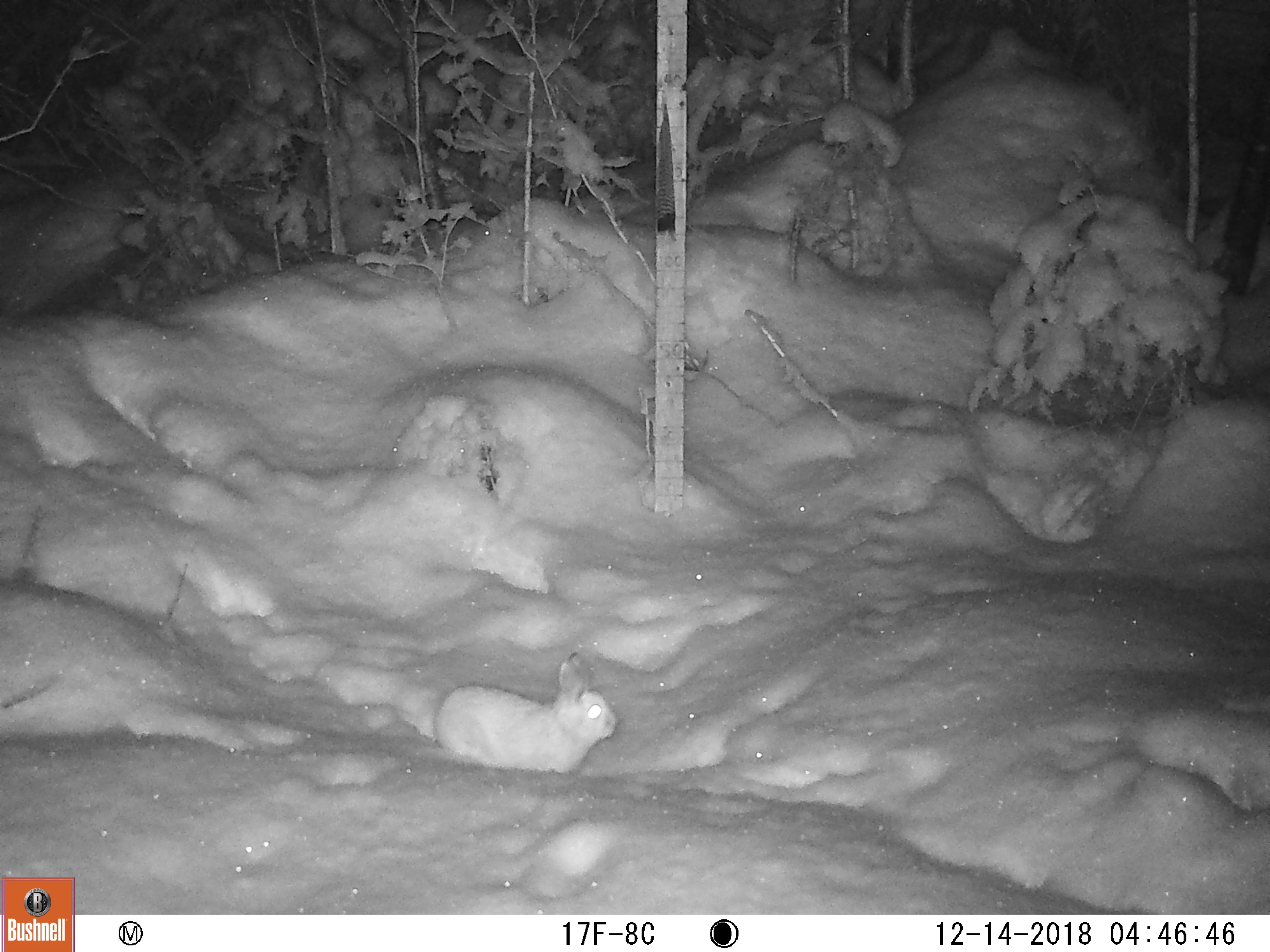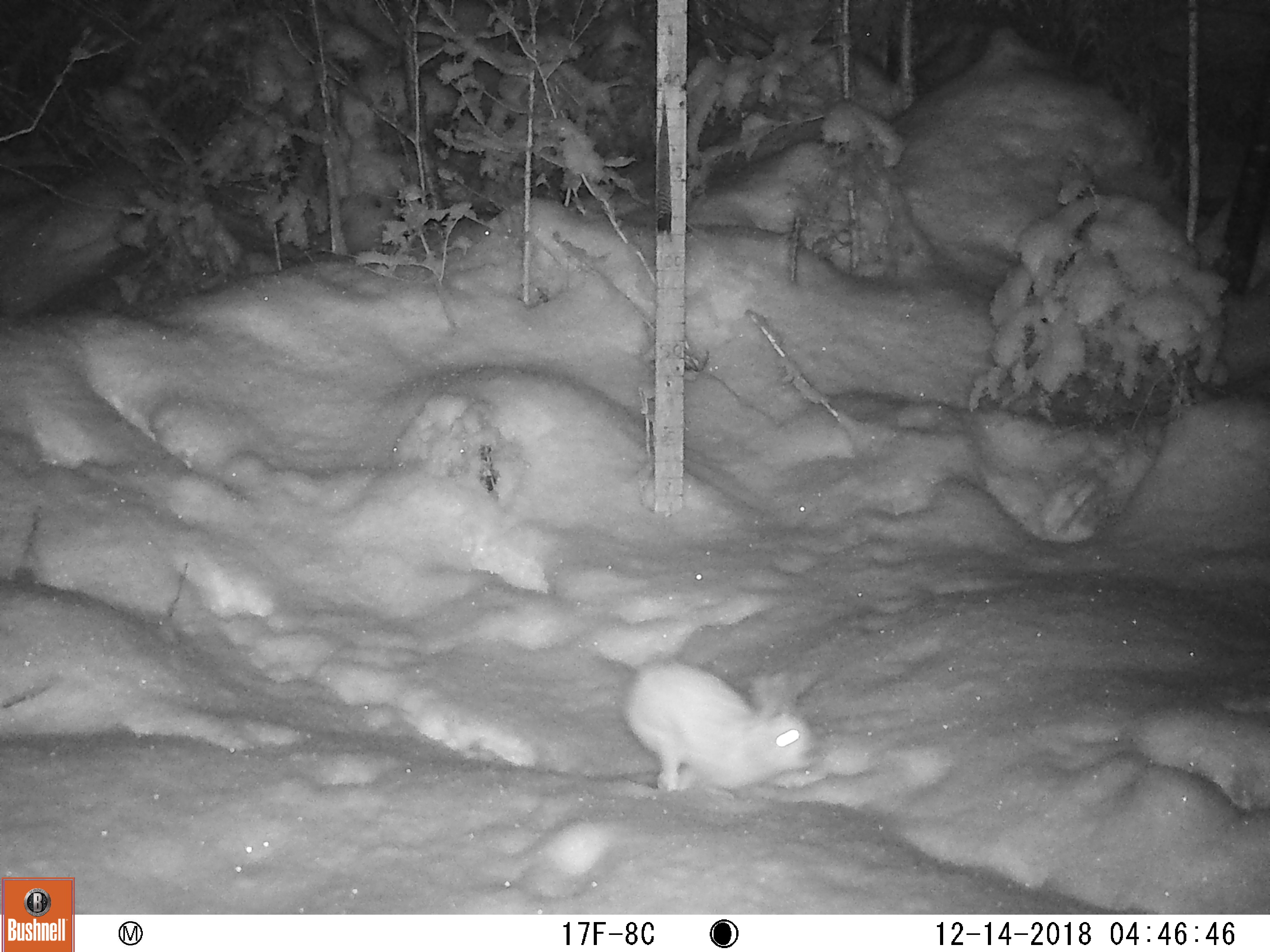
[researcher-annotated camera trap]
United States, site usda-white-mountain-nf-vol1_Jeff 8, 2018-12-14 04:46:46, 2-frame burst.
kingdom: Animalia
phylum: Chordata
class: Mammalia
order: Lagomorpha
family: Leporidae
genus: Lepus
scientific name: Lepus americanus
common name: snowshoe hare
Snowshoe hare (Lepus americanus).